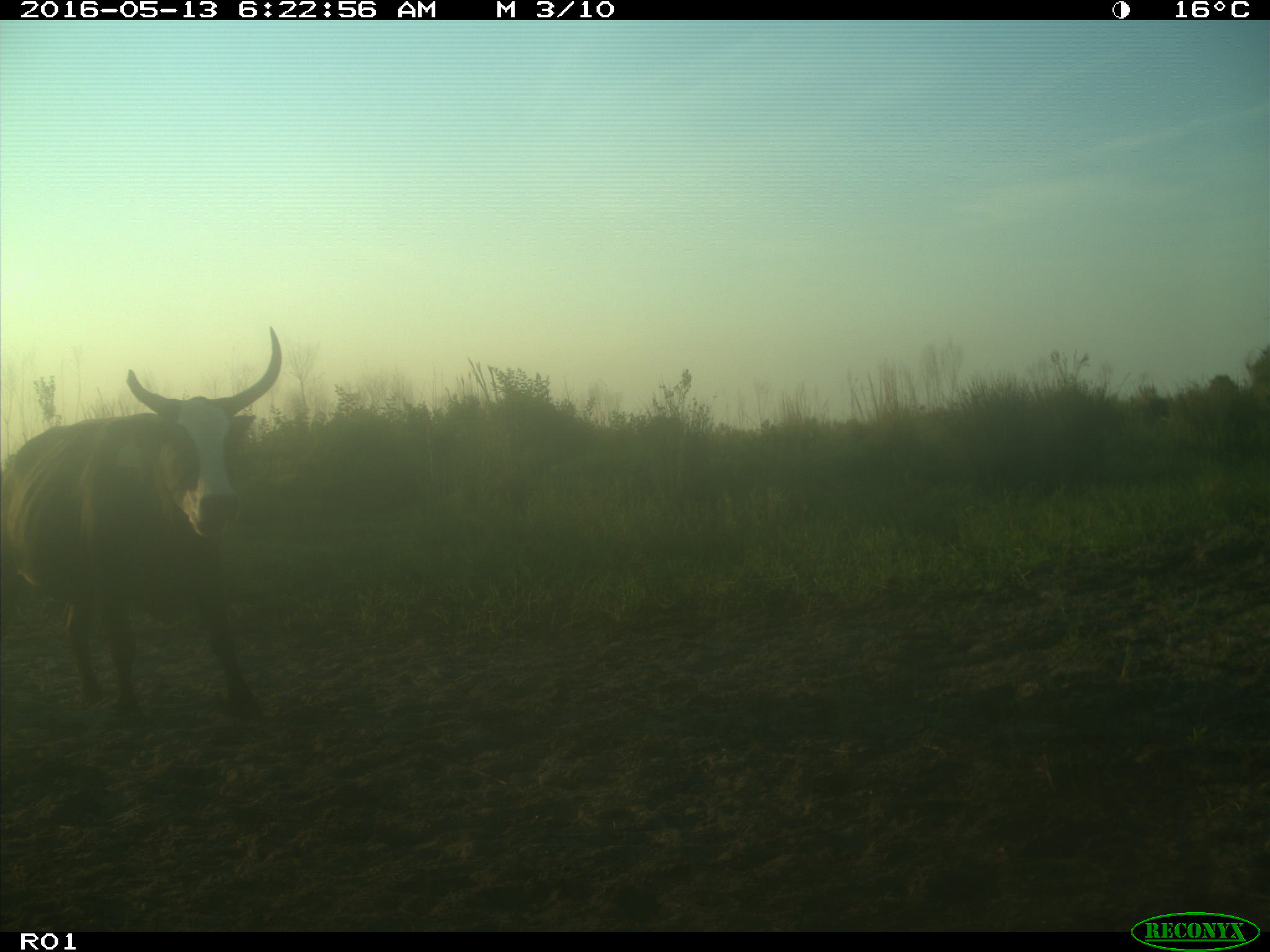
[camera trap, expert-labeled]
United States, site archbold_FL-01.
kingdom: Animalia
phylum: Chordata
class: Mammalia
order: Artiodactyla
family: Bovidae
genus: Bos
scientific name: Bos taurus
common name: domestic cow